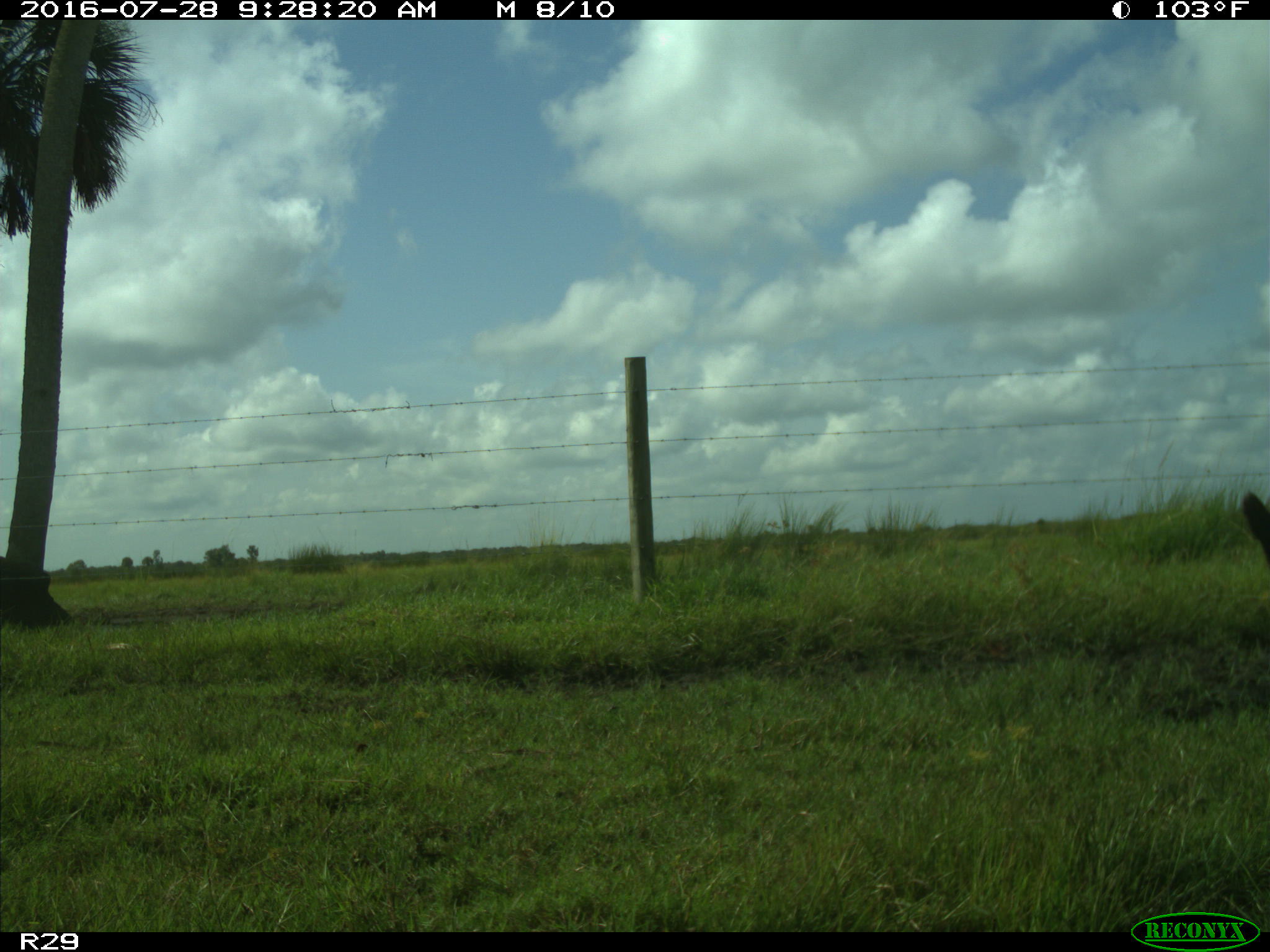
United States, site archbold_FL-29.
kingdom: Animalia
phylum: Chordata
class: Mammalia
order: Artiodactyla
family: Bovidae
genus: Bos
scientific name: Bos taurus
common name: domestic cow